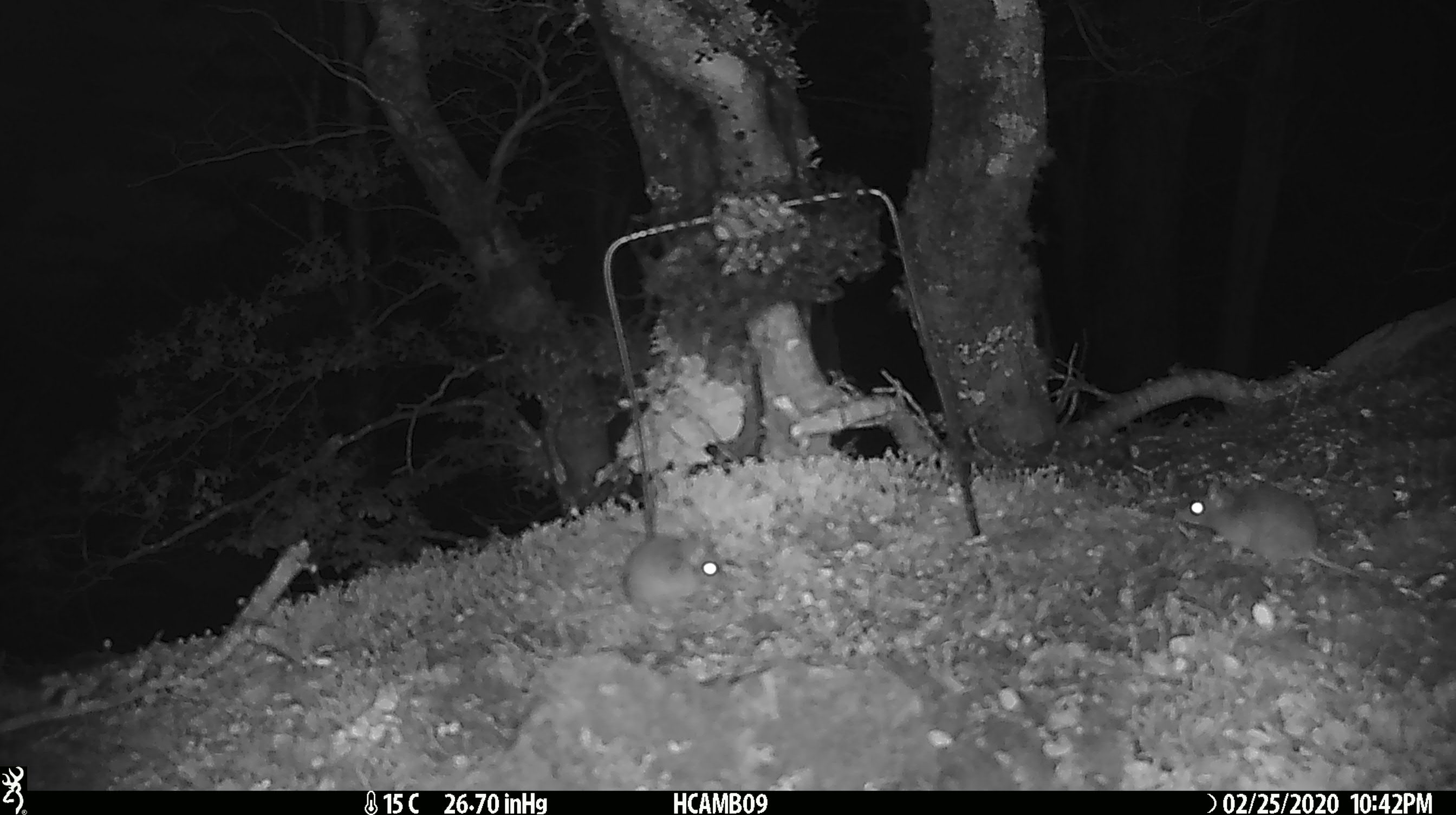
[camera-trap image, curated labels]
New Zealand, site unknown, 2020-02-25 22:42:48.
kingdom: Animalia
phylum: Chordata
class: Mammalia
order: Rodentia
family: Muridae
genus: Mus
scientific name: Mus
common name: mouse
Mouse (Mus).